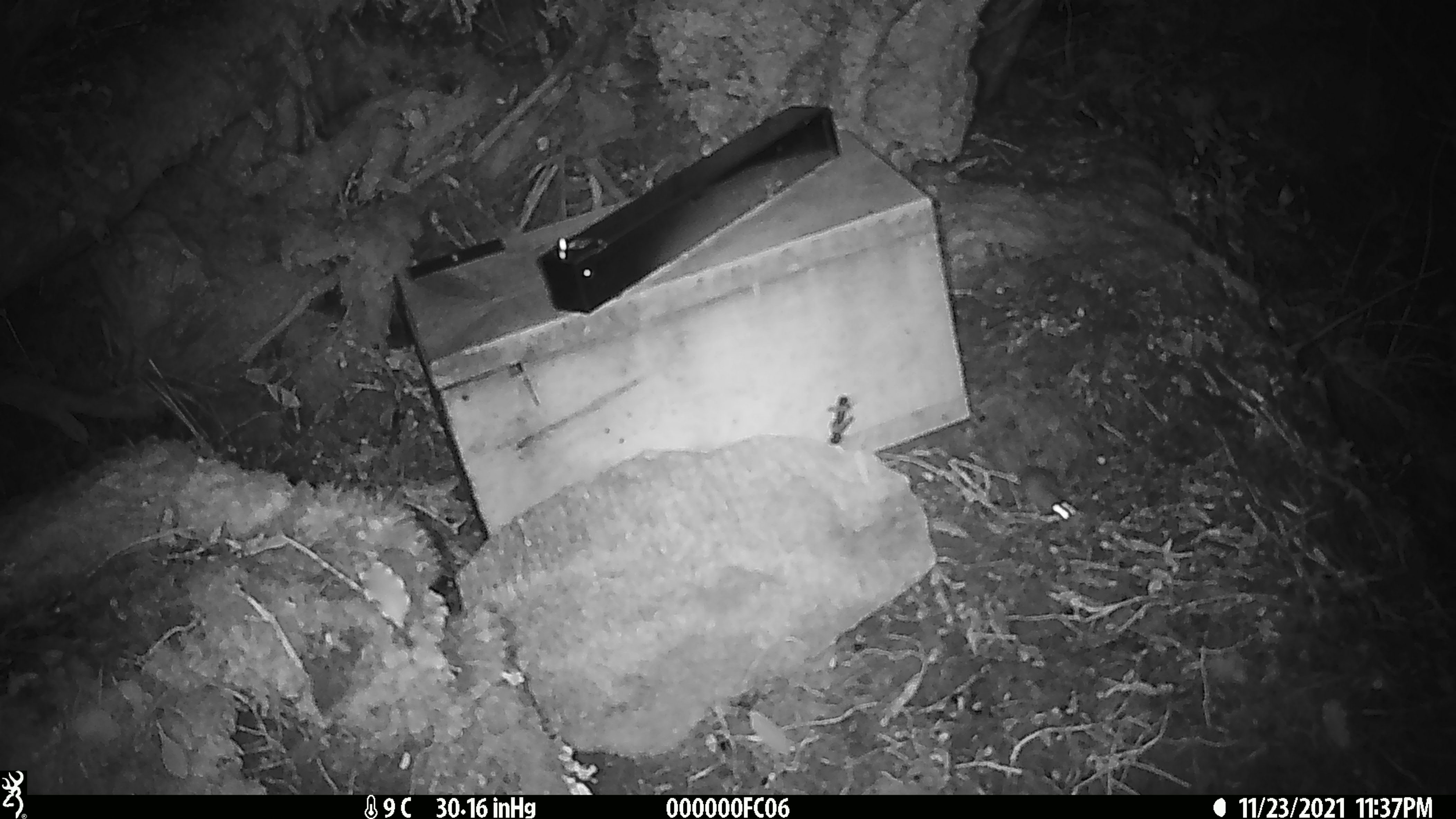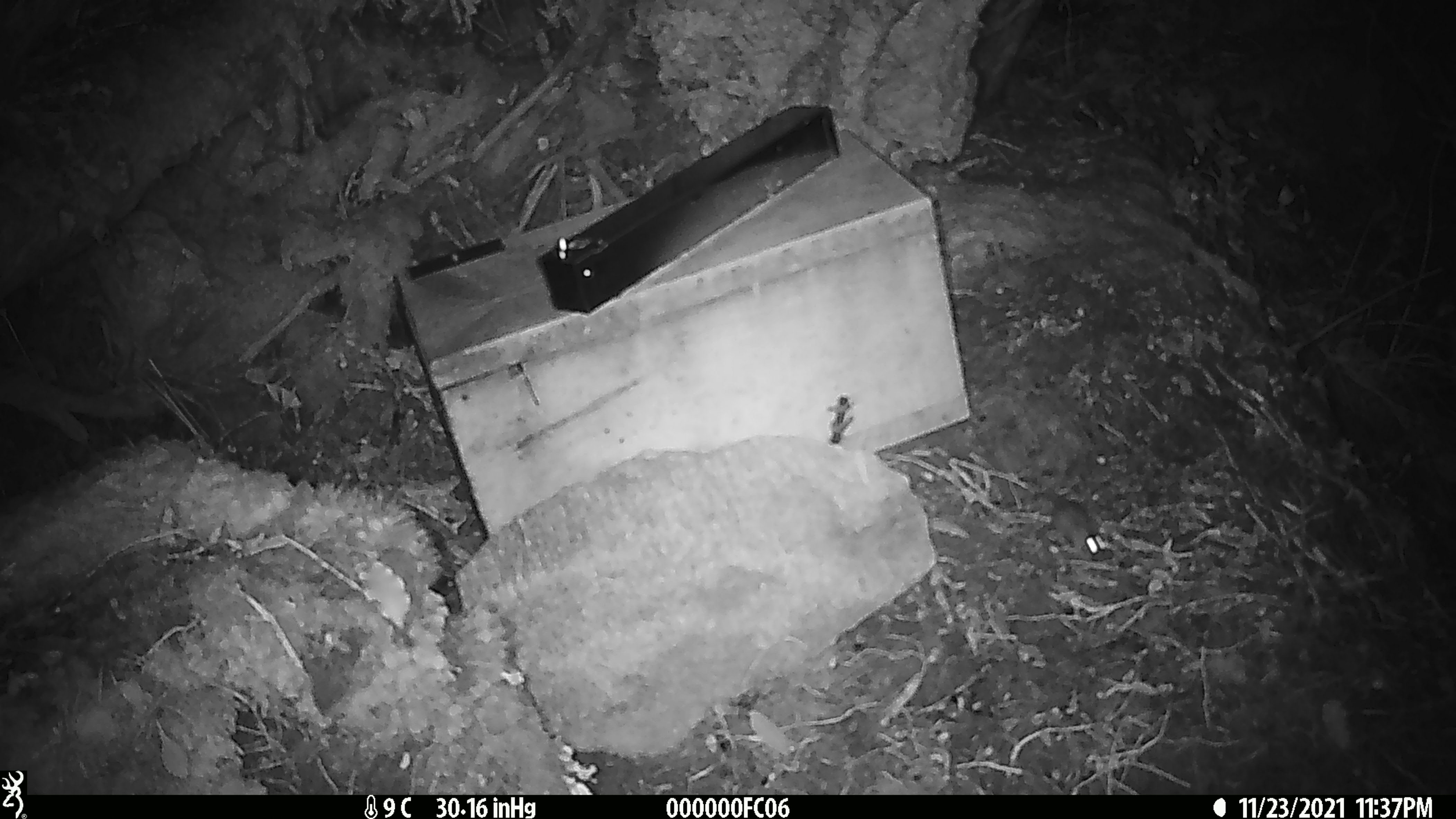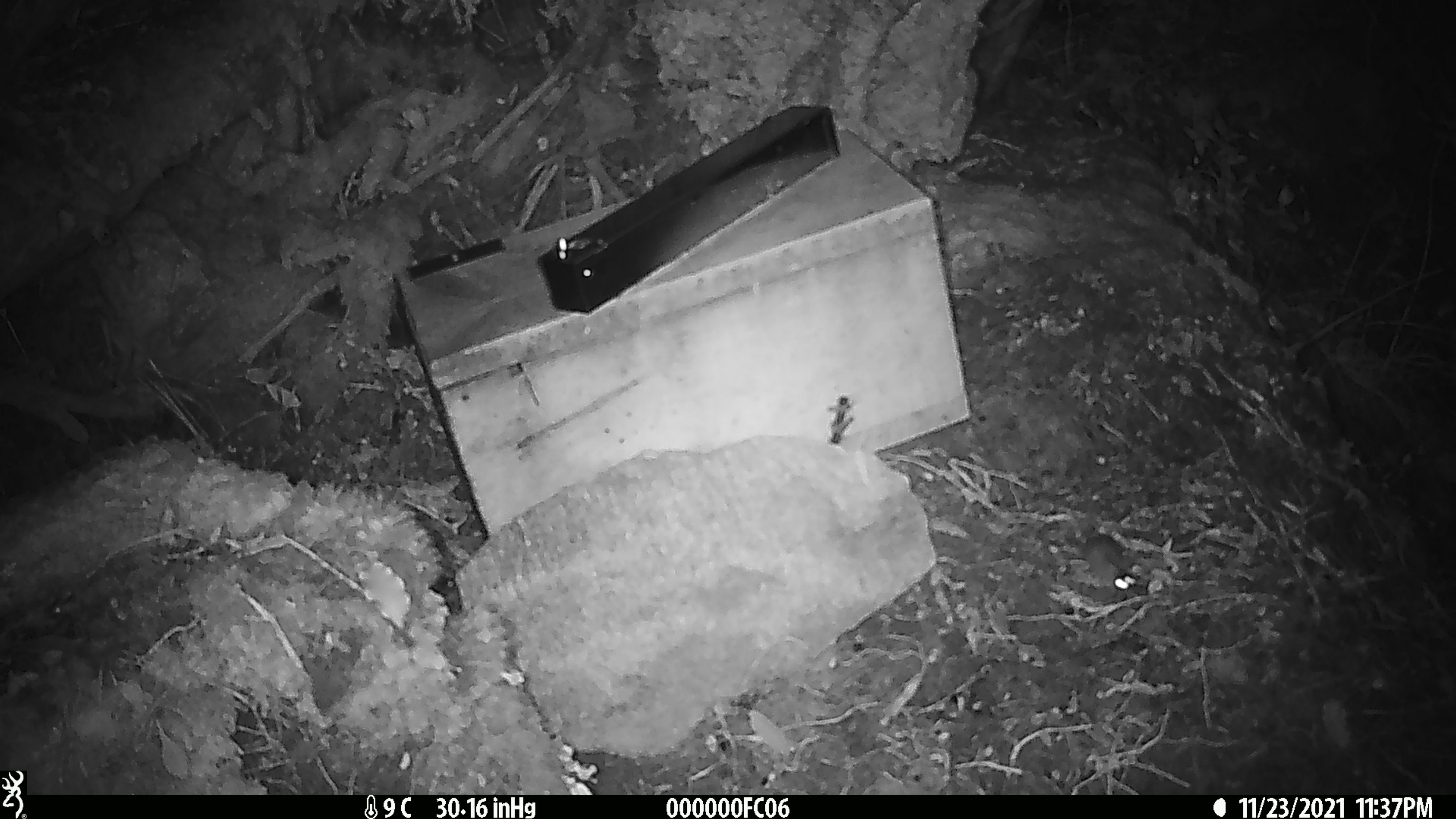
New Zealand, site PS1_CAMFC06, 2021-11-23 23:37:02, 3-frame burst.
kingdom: Animalia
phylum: Chordata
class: Mammalia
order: Rodentia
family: Muridae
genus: Mus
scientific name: Mus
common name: mouse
Mouse (Mus).